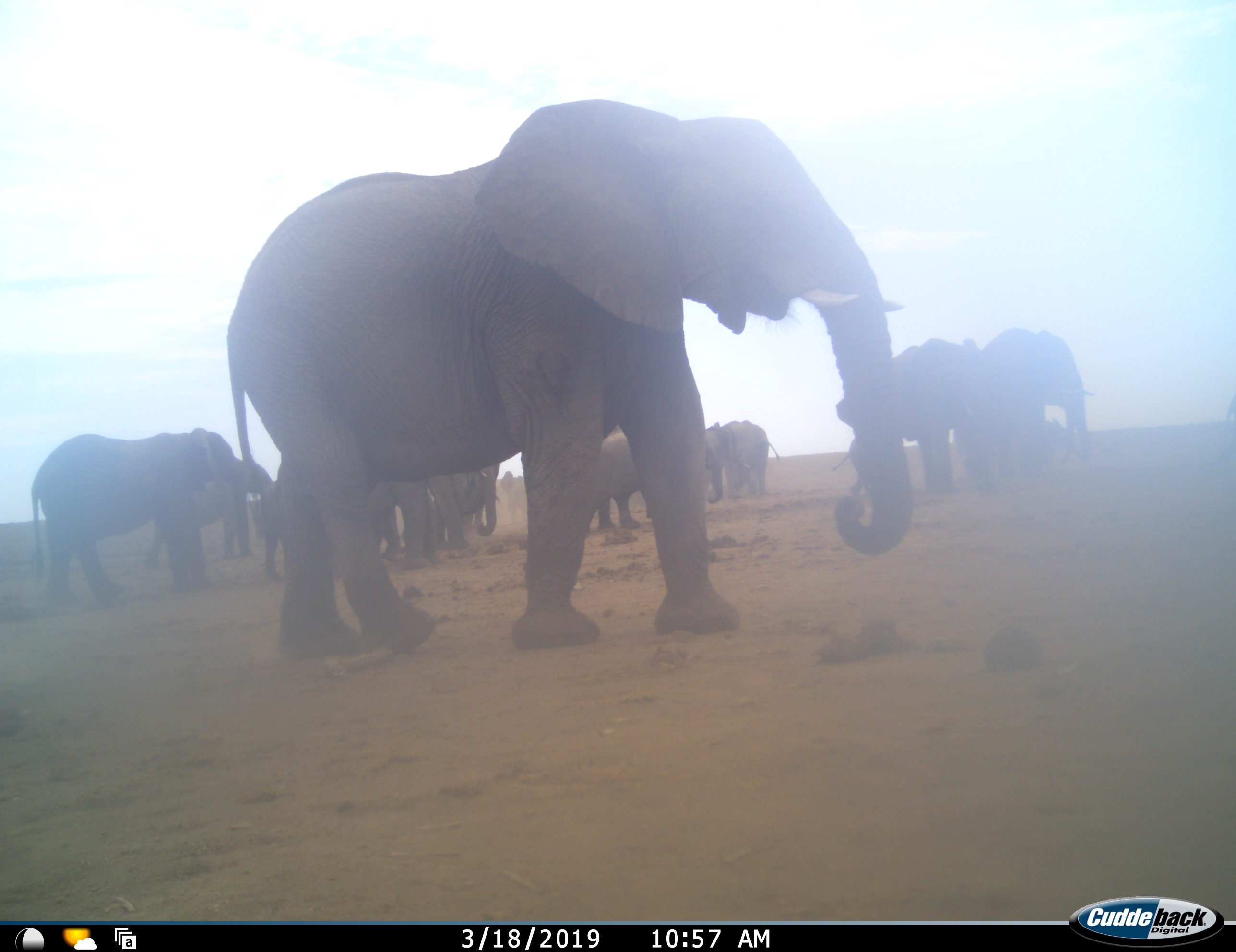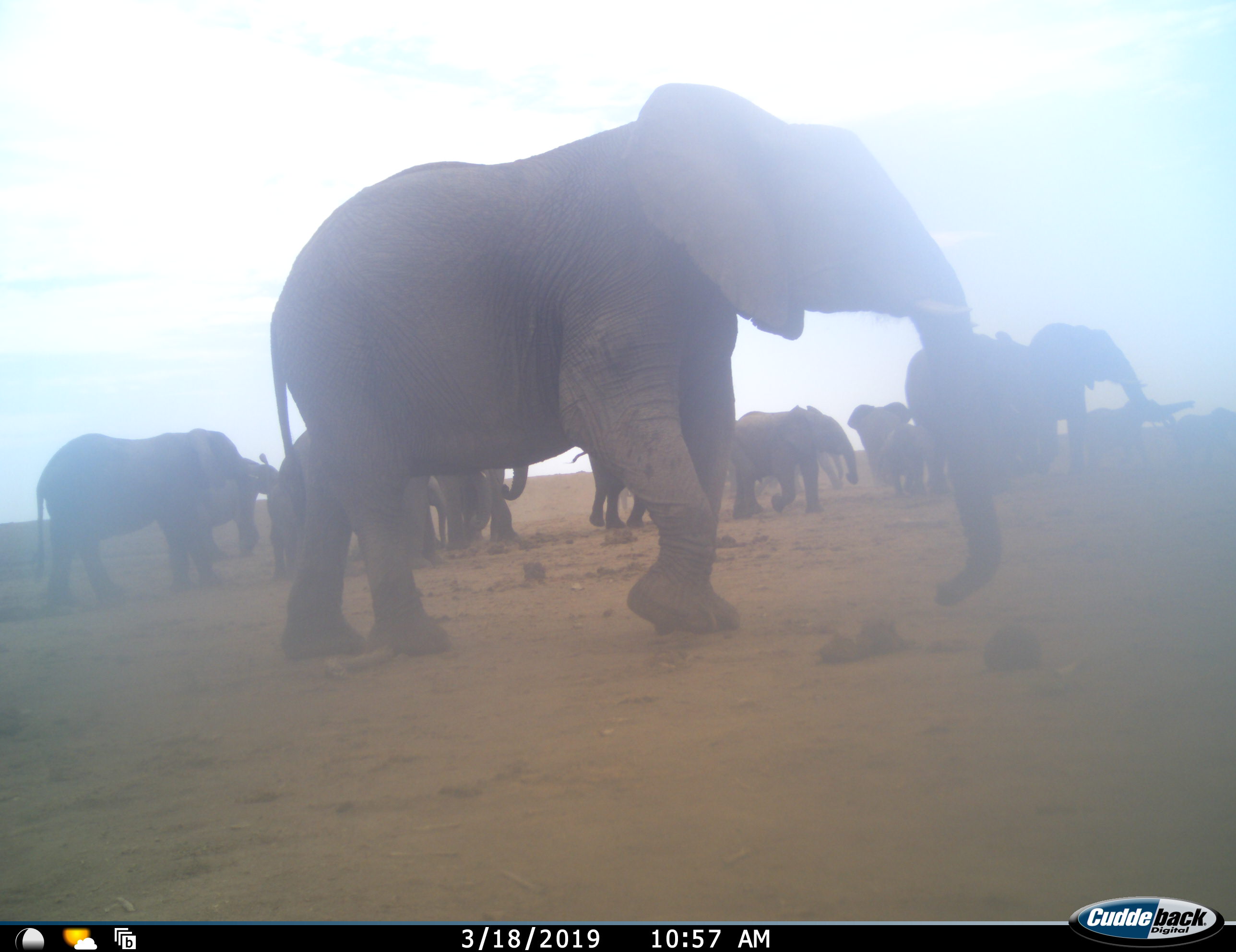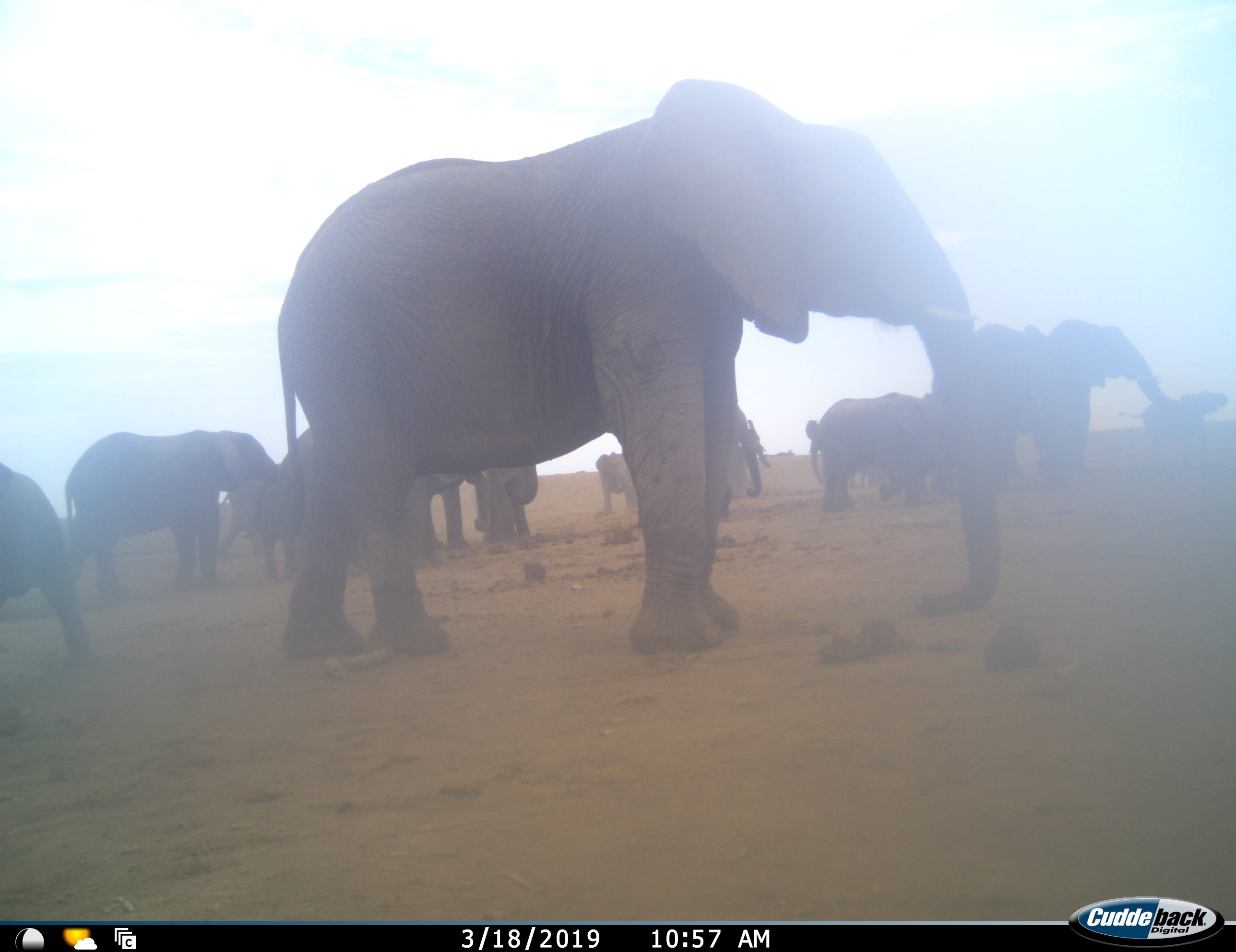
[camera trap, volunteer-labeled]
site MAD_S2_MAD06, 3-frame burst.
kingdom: Animalia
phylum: Chordata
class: Mammalia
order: Proboscidea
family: Elephantidae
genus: Loxodonta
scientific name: Loxodonta africana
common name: african bush elephant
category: elephant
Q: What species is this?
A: Elephant (african bush elephant) (Loxodonta africana).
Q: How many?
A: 11-50.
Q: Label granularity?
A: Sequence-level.